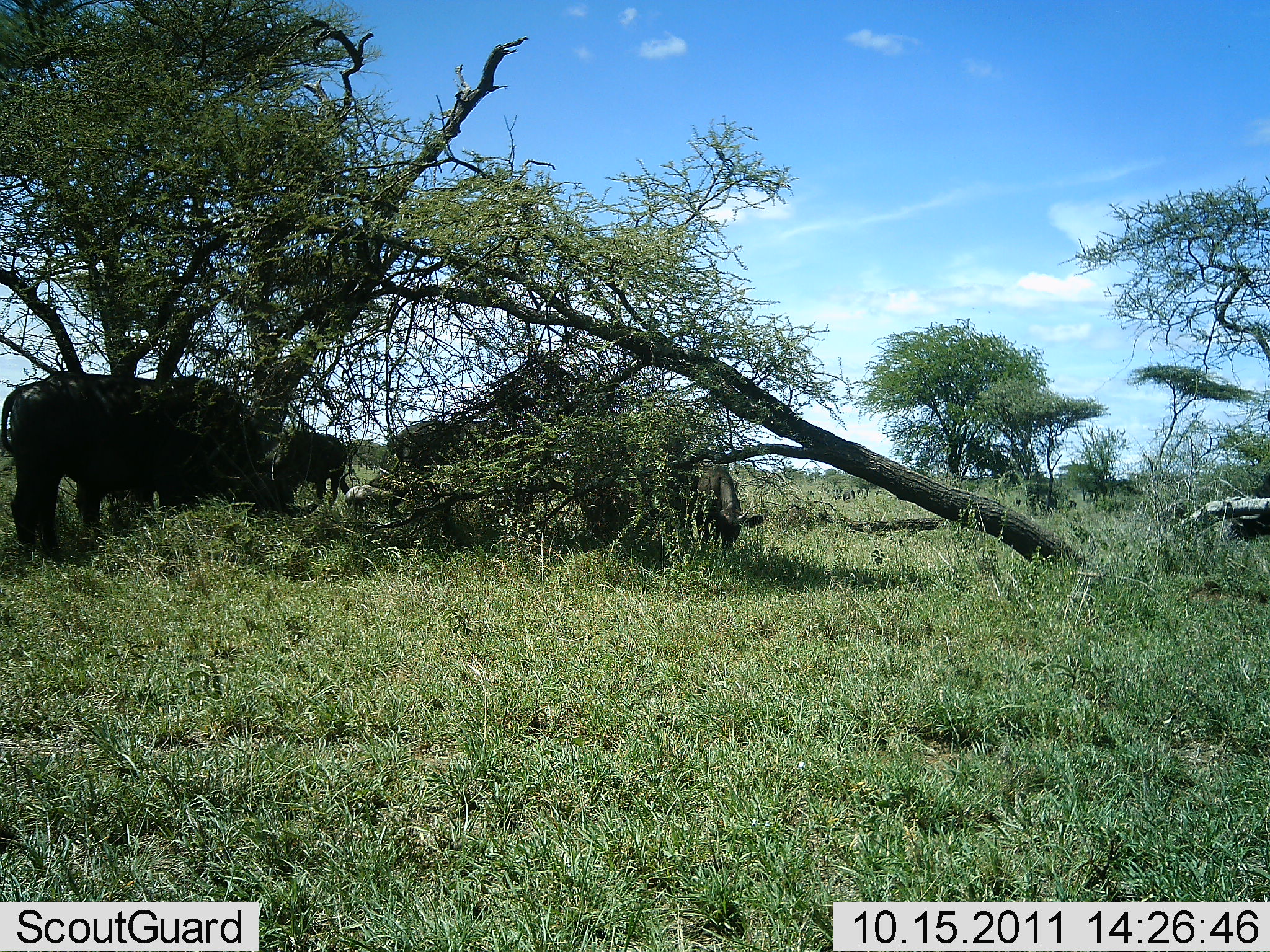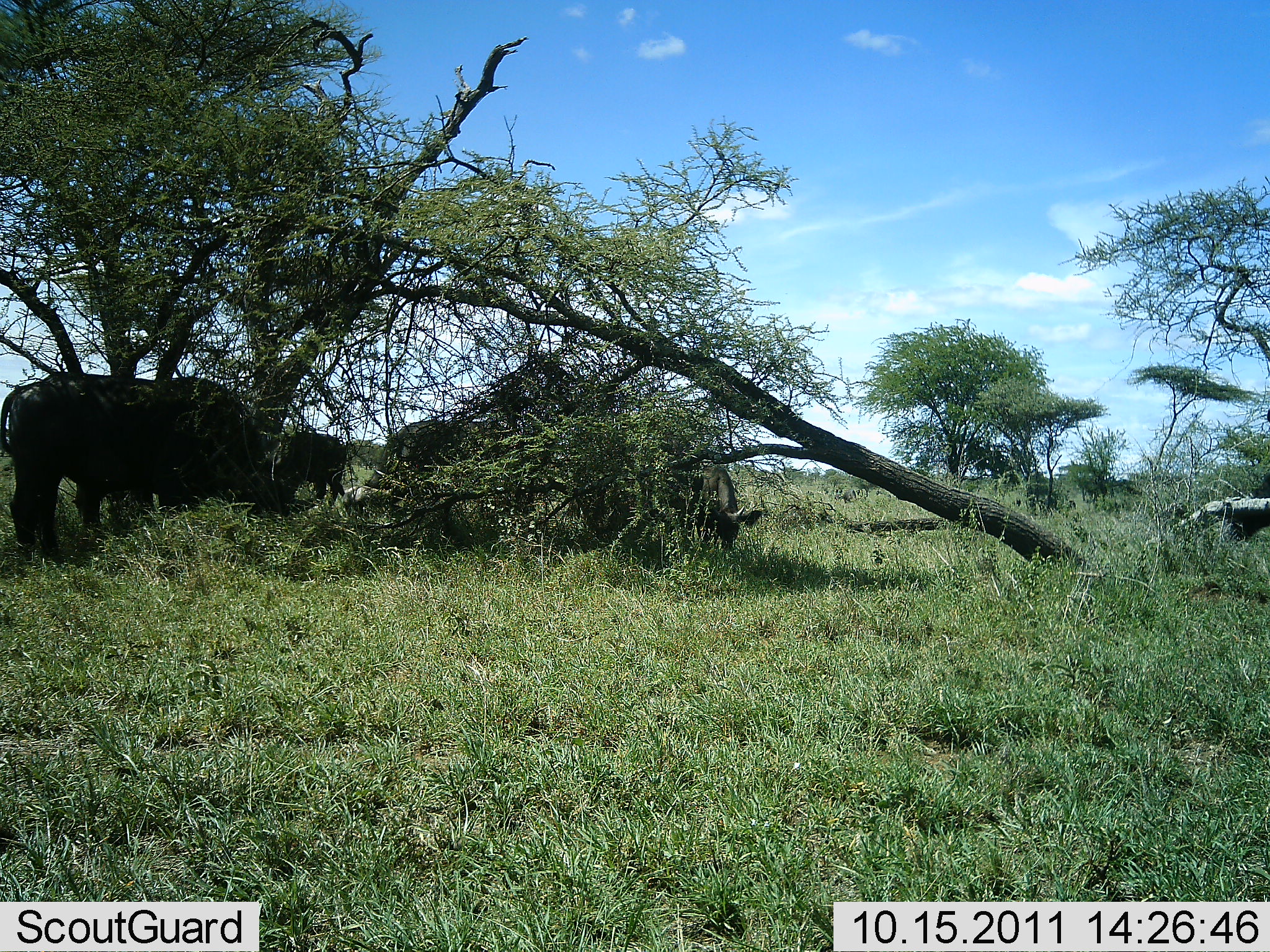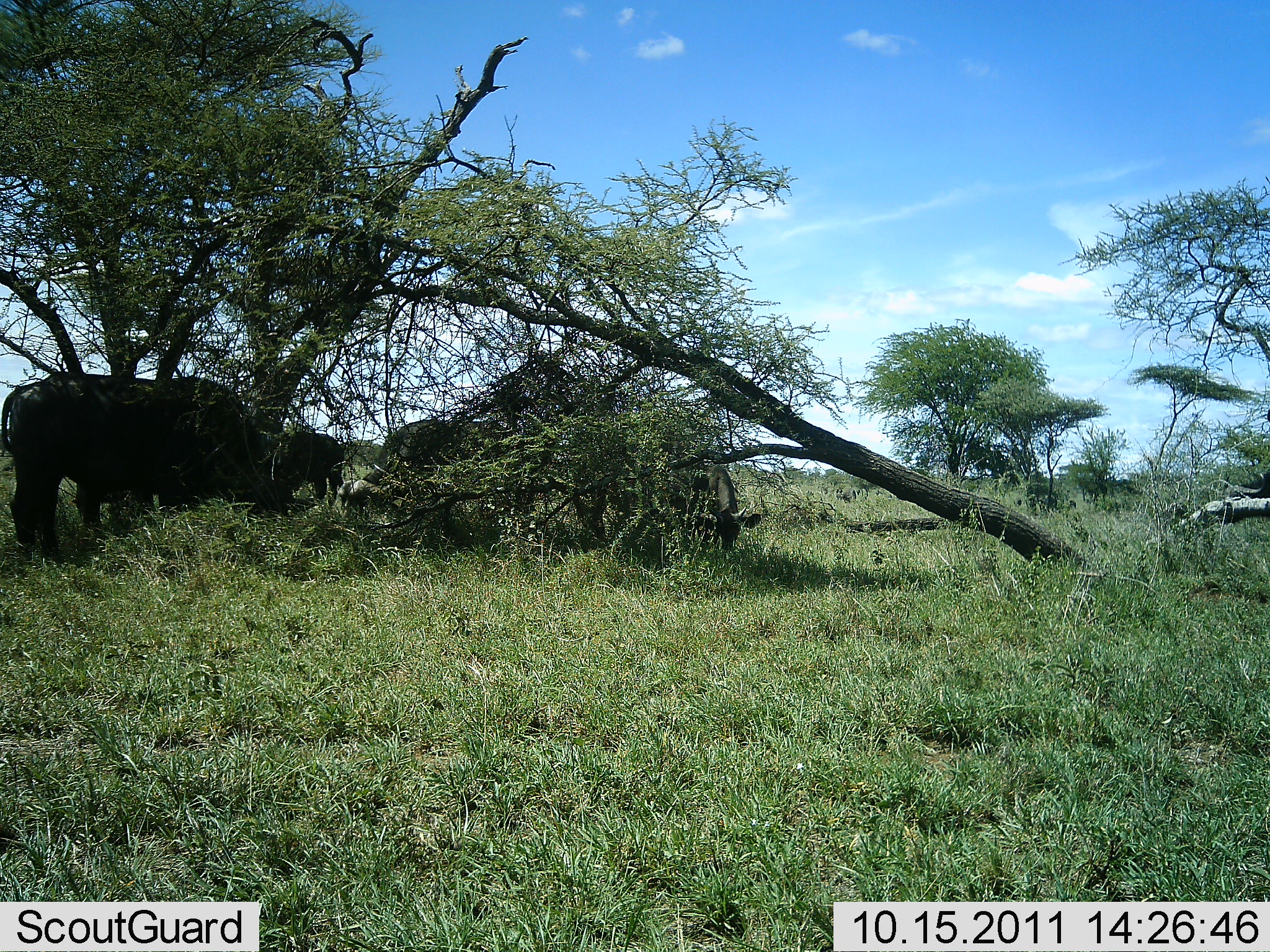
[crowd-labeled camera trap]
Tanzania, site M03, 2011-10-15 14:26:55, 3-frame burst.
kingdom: Animalia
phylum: Chordata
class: Mammalia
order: Artiodactyla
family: Bovidae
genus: Syncerus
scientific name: Syncerus caffer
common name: cape buffalo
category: buffalo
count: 4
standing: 46%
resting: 8%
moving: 0%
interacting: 0%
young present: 0%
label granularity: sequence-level